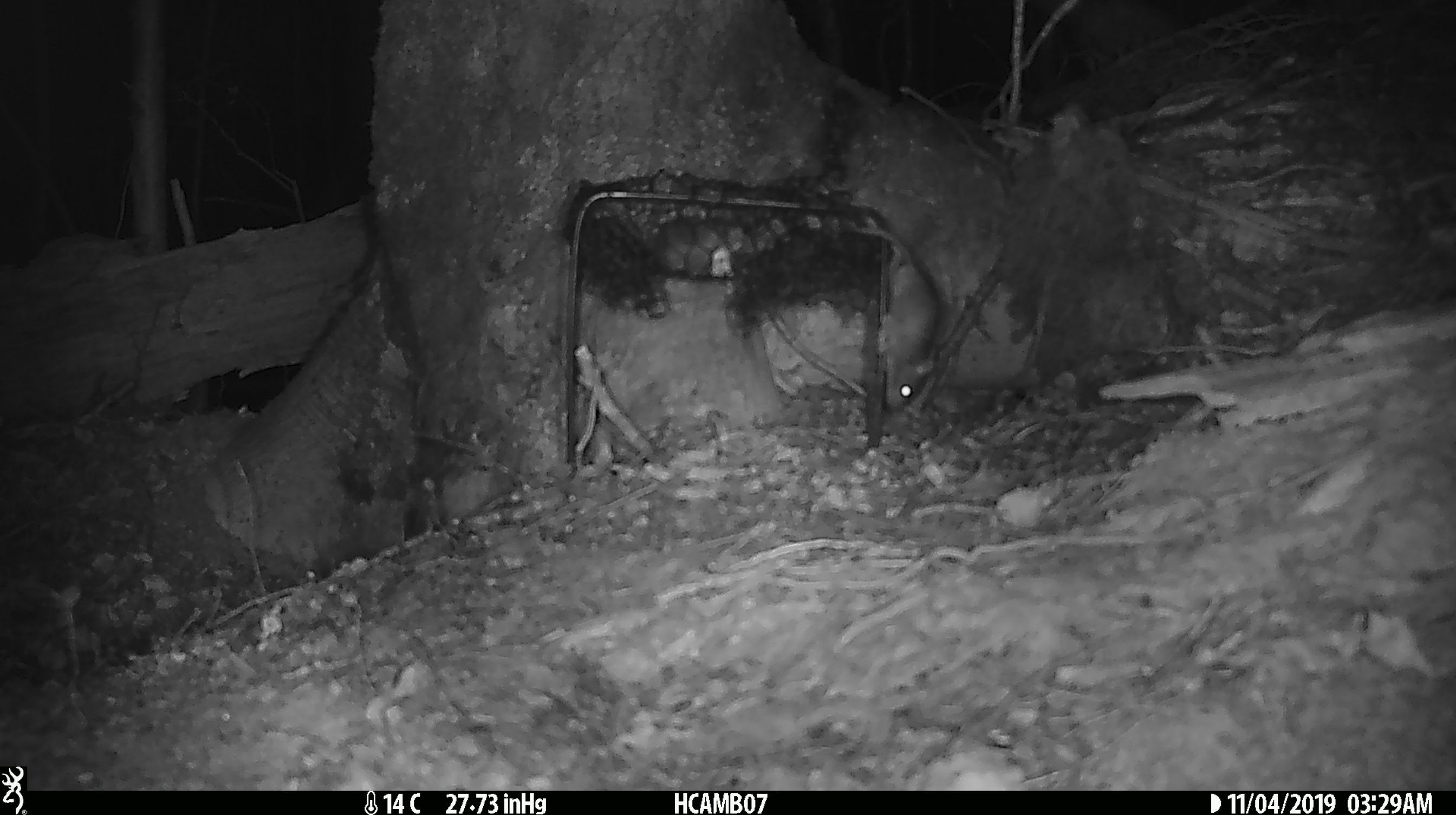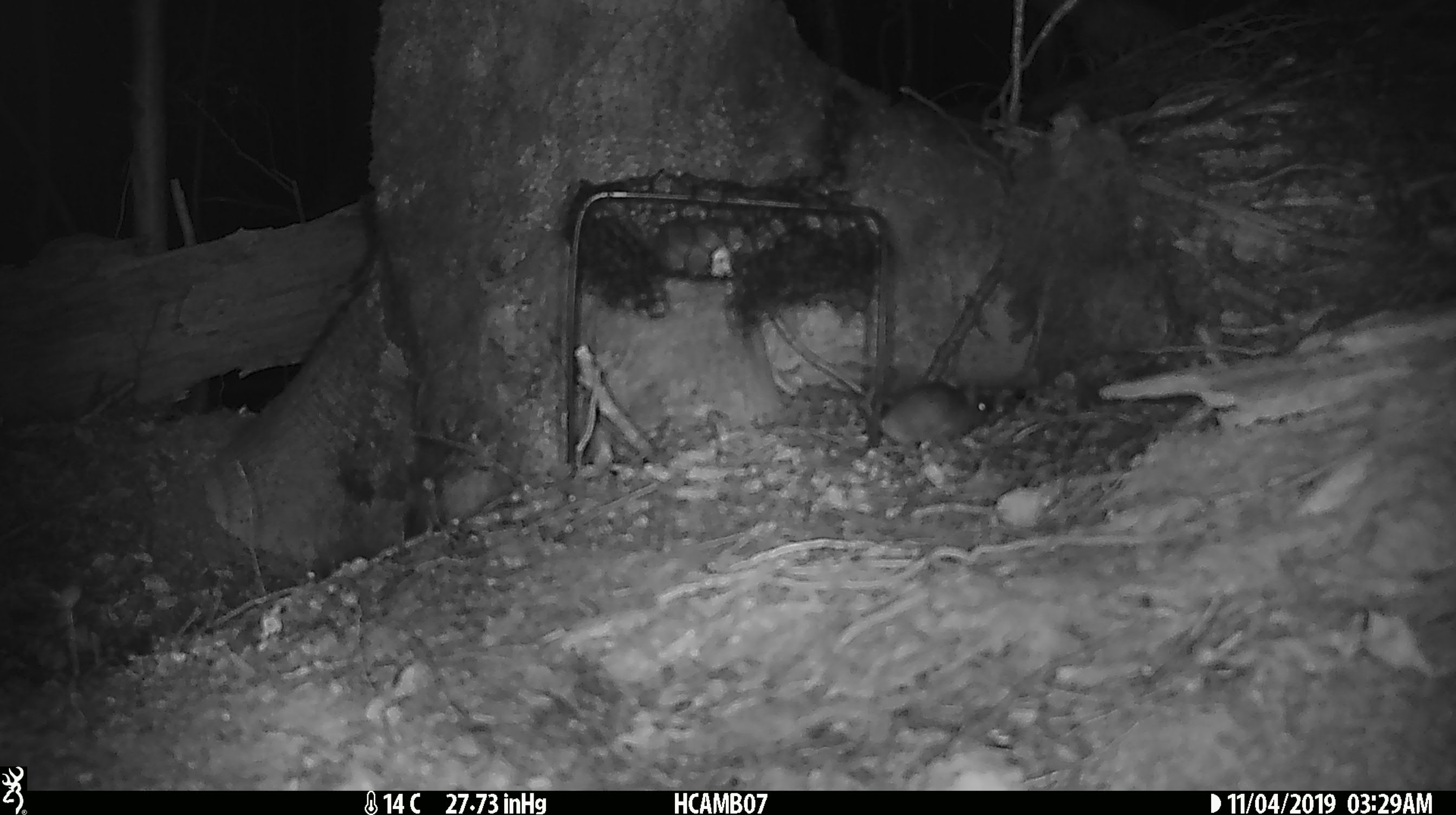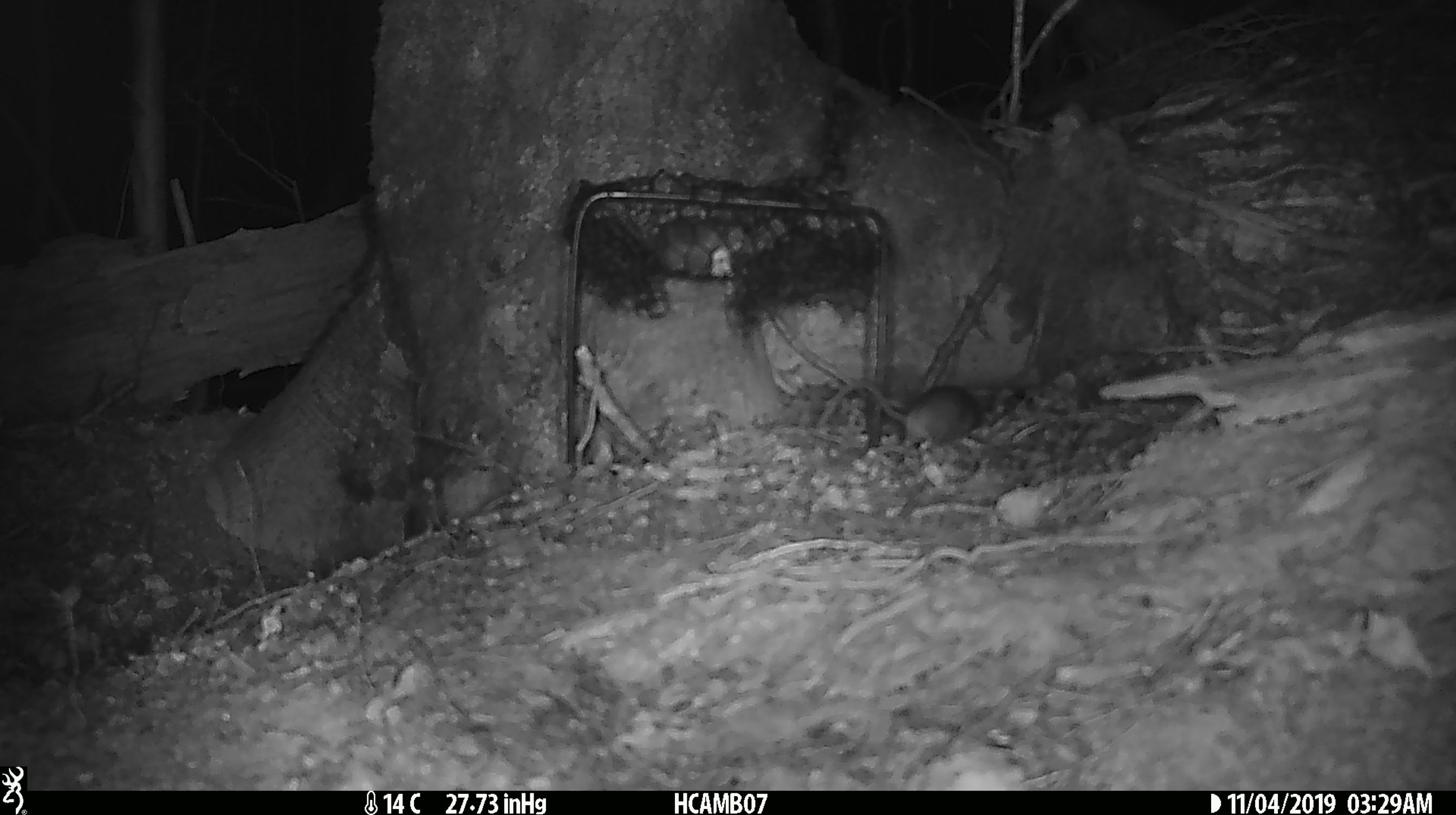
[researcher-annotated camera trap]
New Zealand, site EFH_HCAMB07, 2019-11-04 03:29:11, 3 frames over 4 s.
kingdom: Animalia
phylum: Chordata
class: Mammalia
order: Rodentia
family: Muridae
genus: Mus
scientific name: Mus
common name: mouse